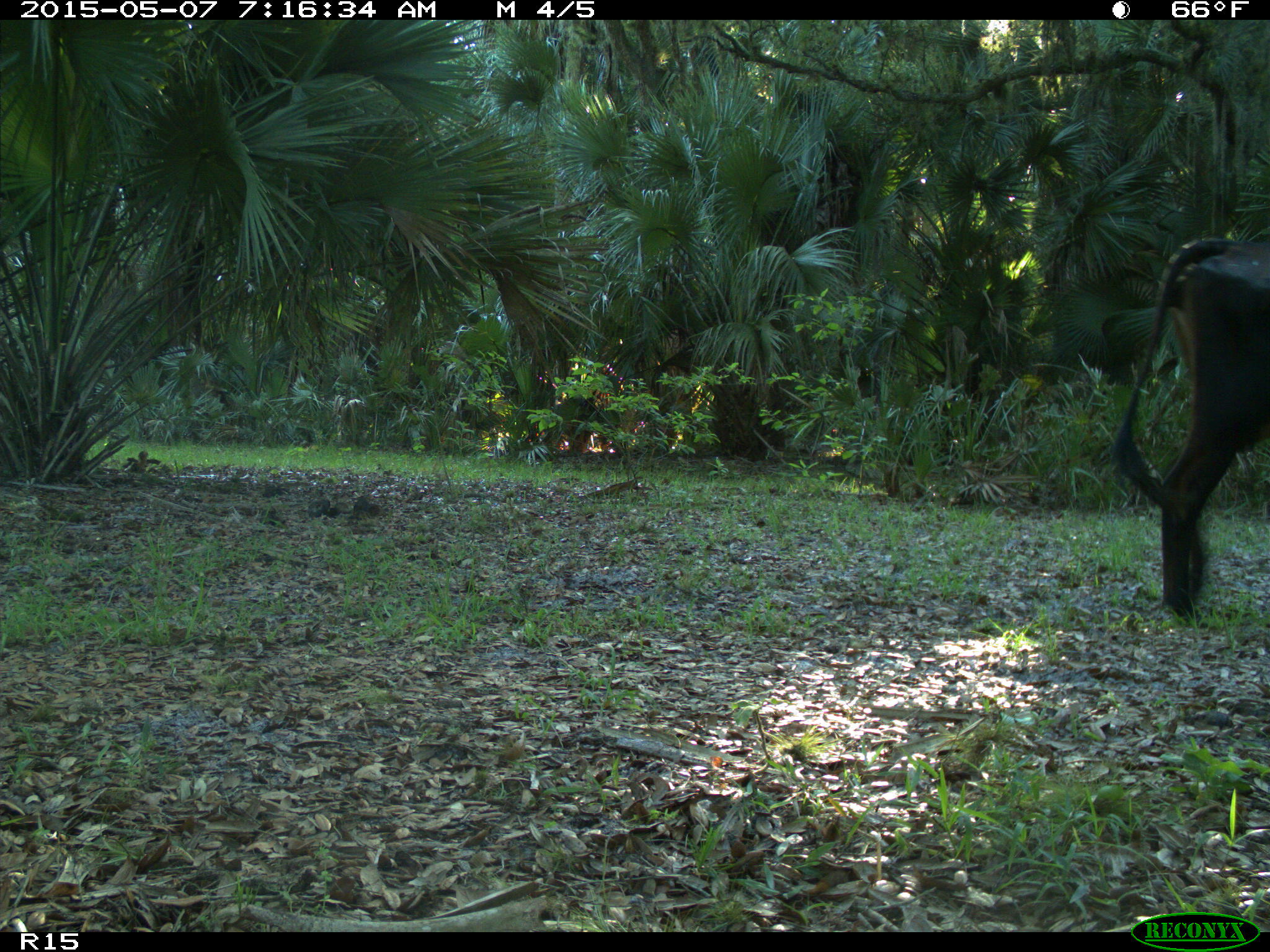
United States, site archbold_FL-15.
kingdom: Animalia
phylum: Chordata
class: Mammalia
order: Artiodactyla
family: Bovidae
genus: Bos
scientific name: Bos taurus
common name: domestic cow